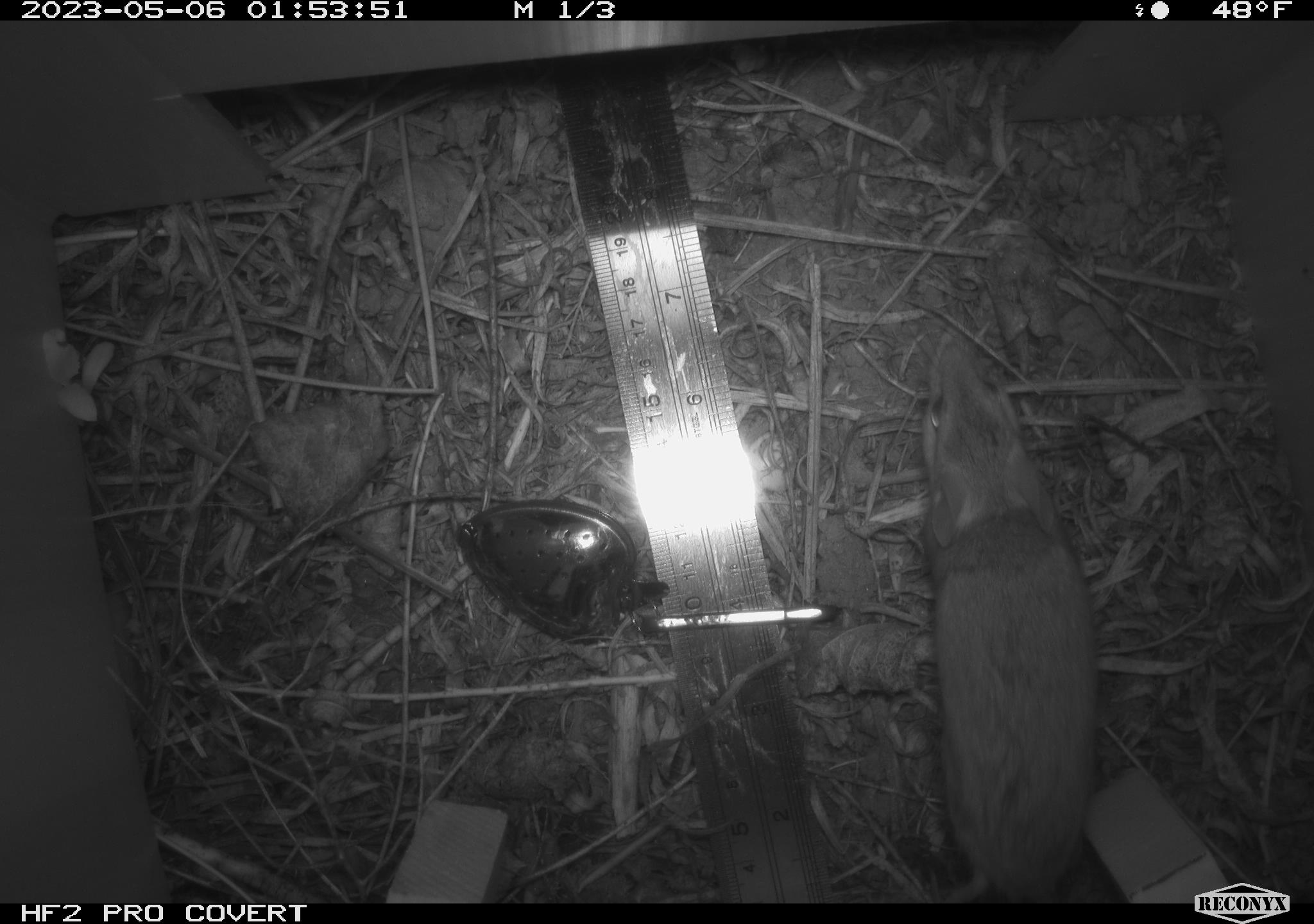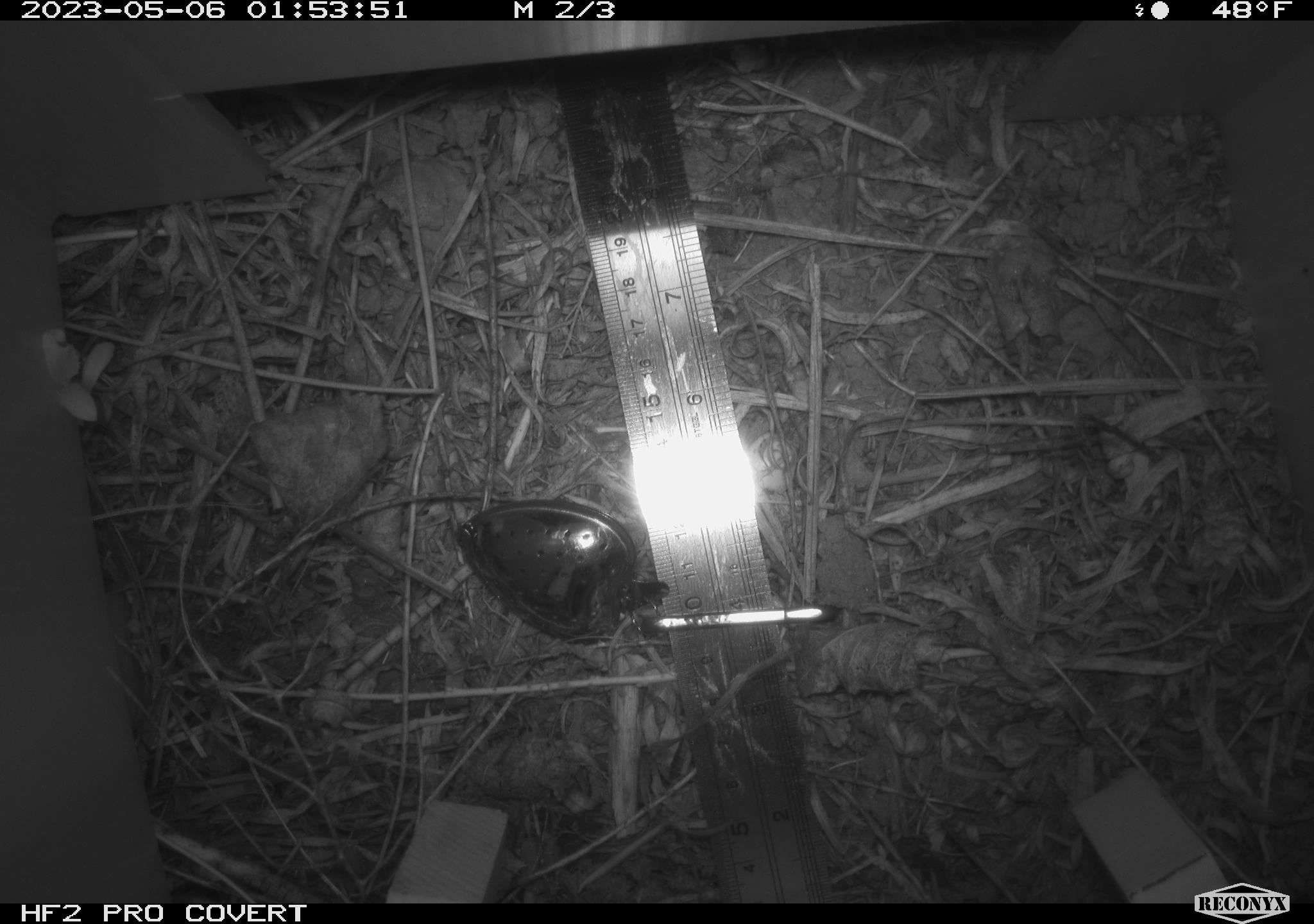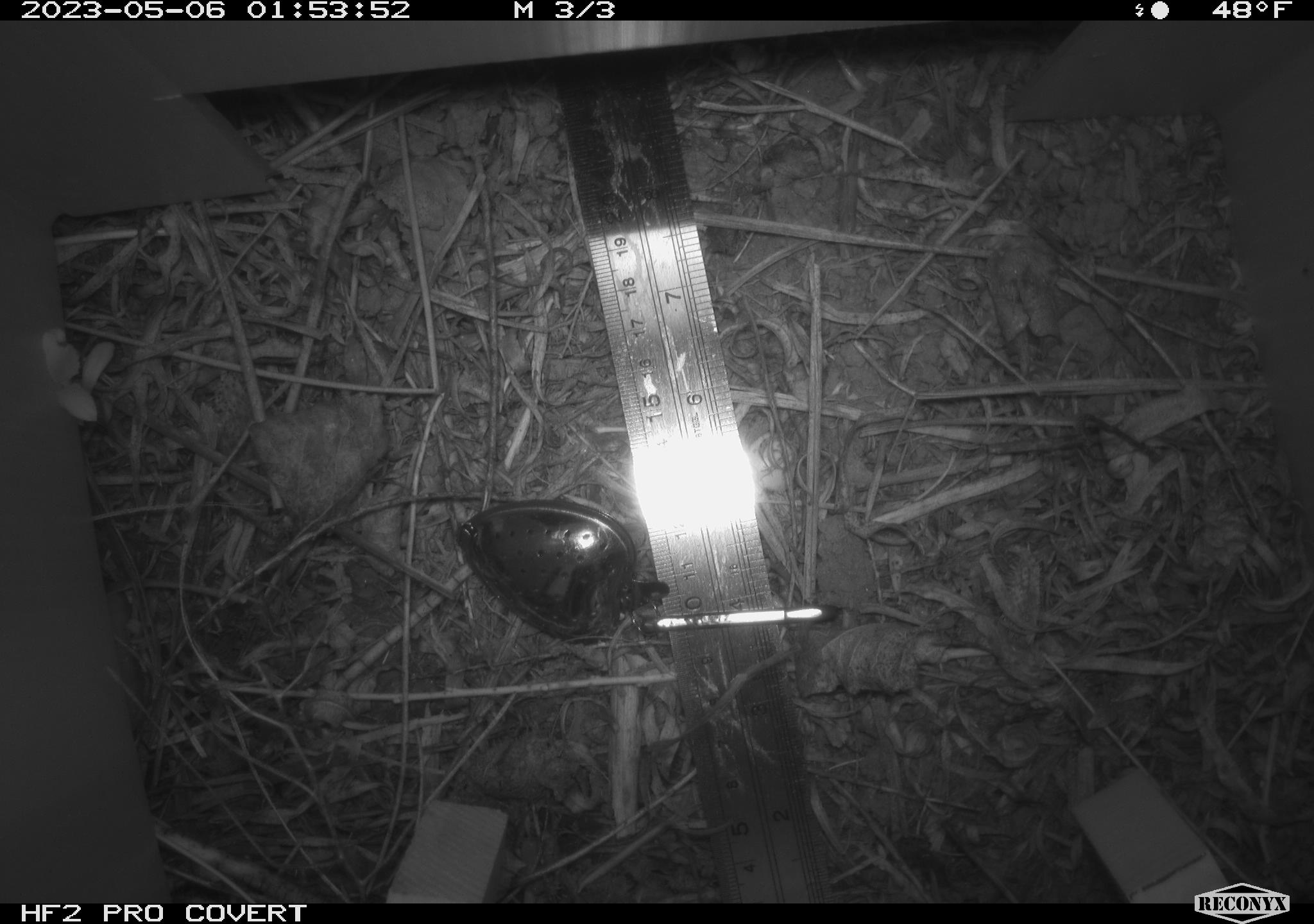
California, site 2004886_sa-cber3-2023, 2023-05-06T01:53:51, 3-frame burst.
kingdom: Animalia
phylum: Chordata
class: Mammalia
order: Rodentia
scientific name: Rodentia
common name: mouse species